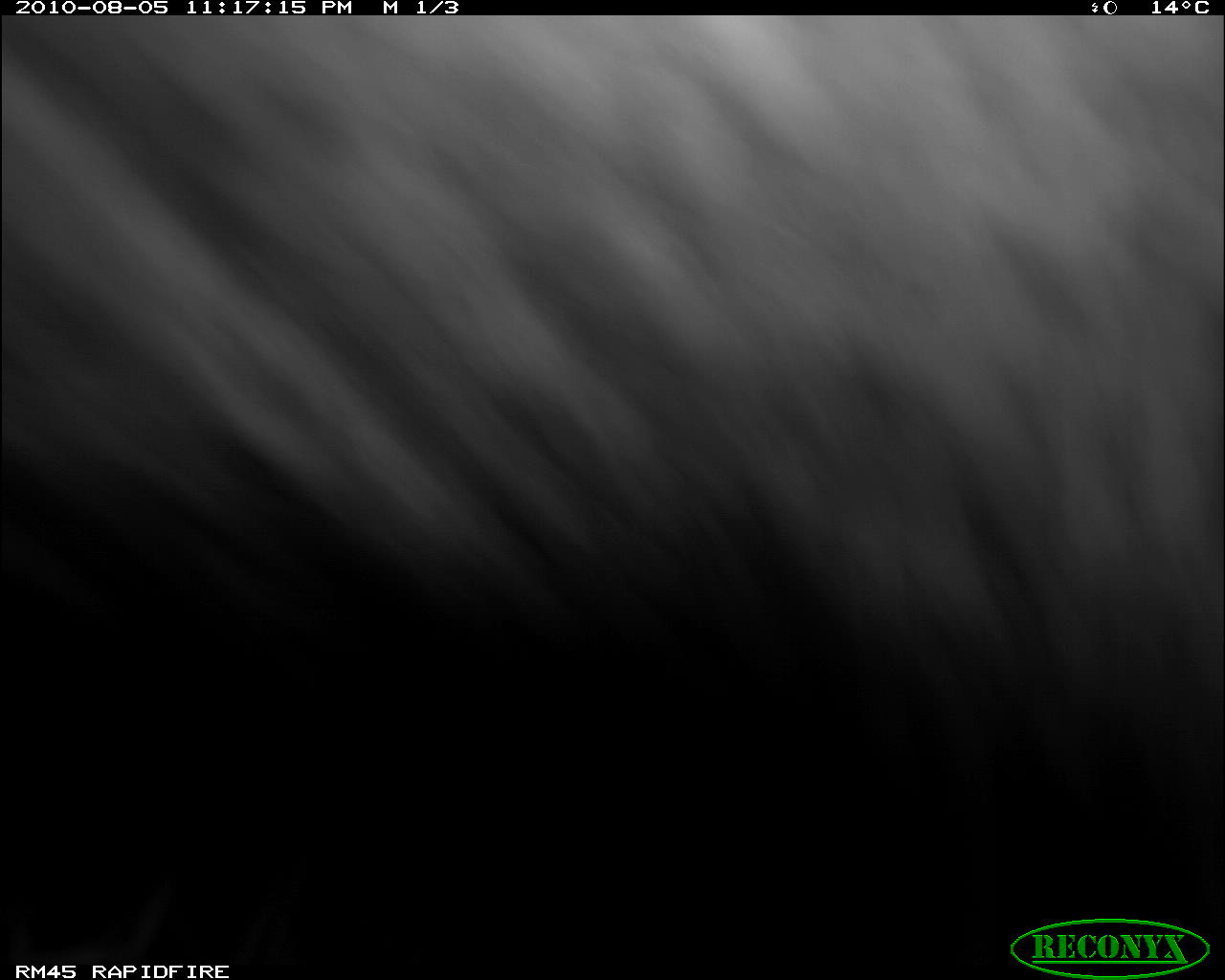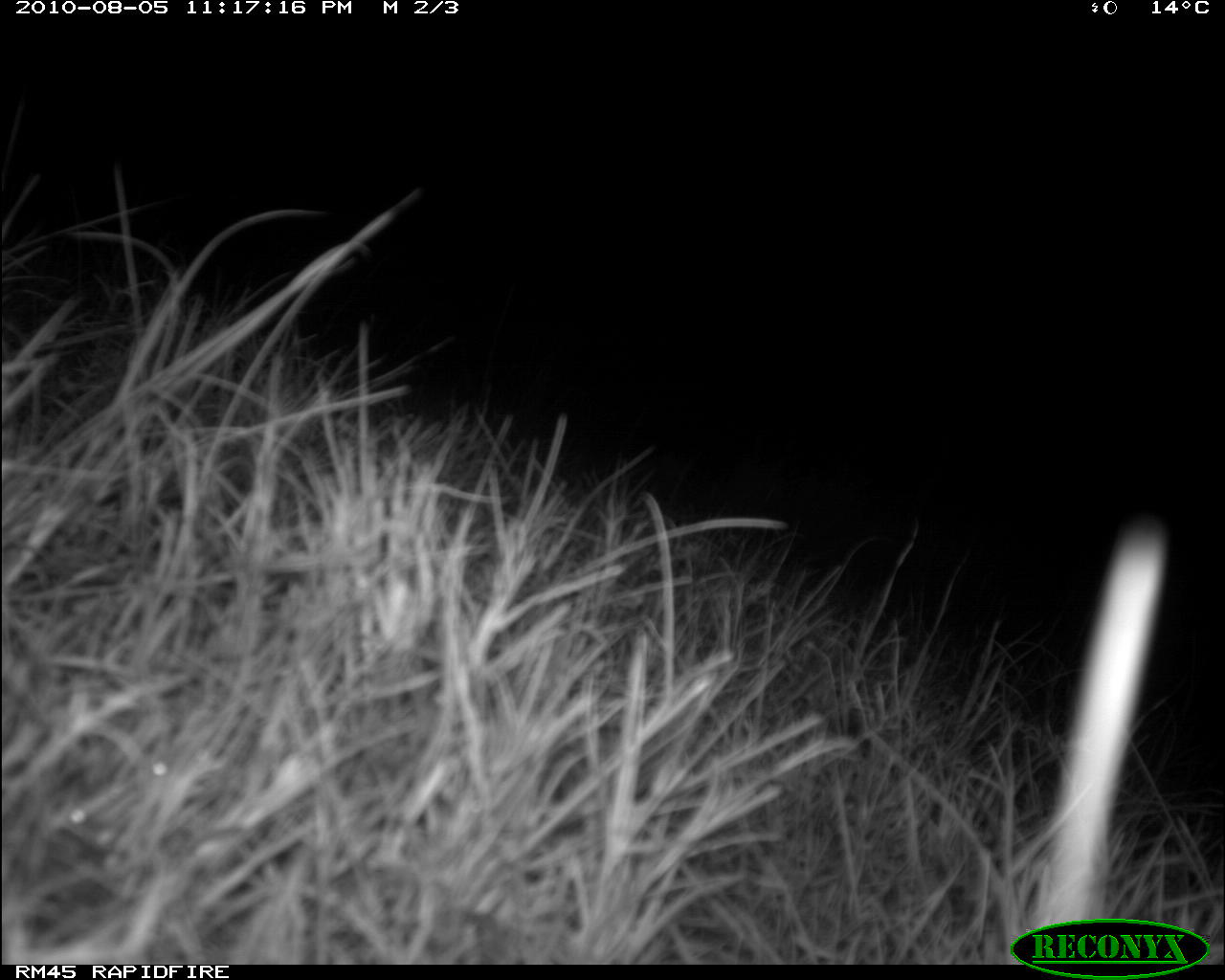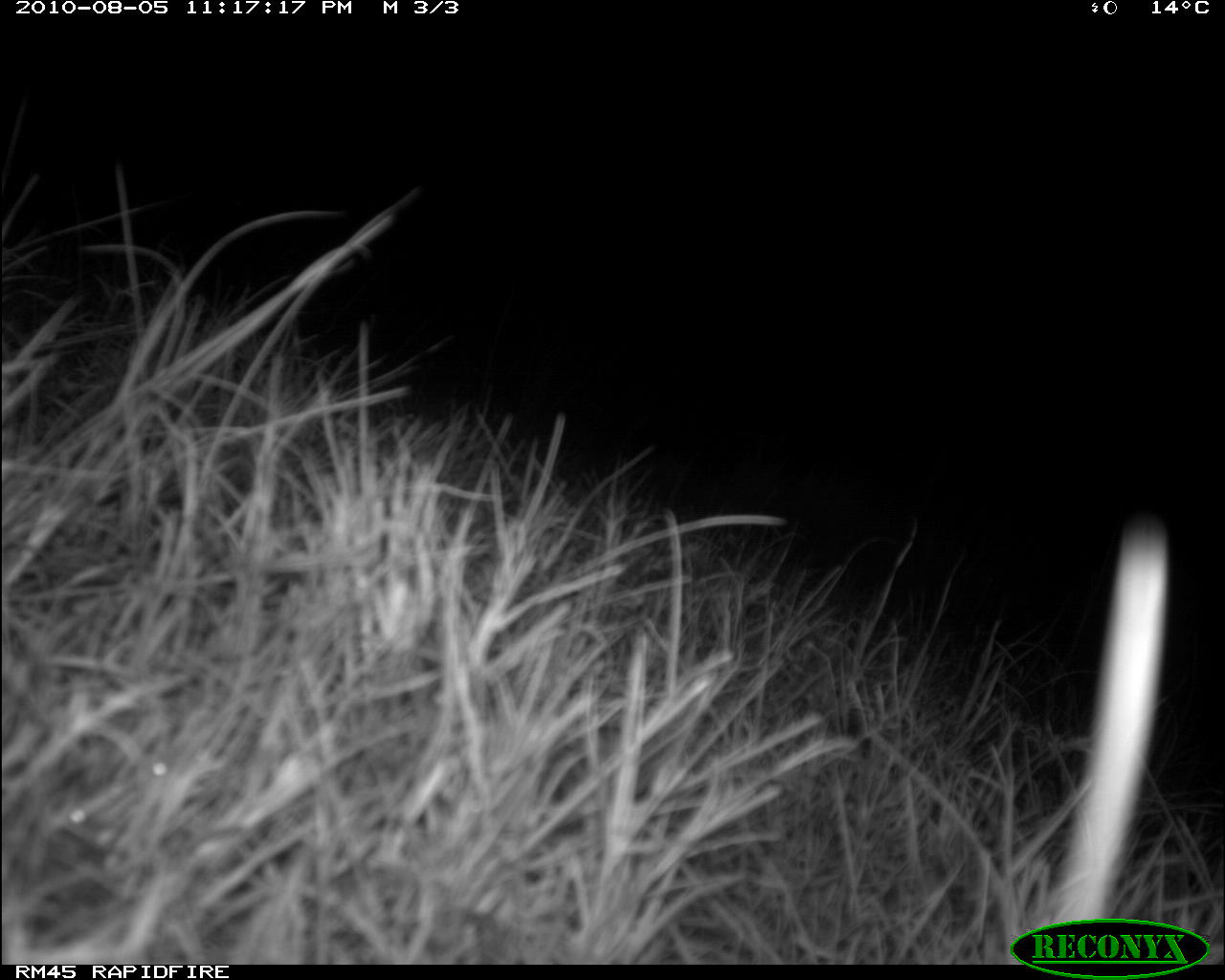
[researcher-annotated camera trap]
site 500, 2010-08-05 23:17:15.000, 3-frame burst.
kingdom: Animalia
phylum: Chordata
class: Mammalia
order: Artiodactyla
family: Bovidae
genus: Tragelaphus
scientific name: Tragelaphus oryx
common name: eland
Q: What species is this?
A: Tragelaphus oryx (eland).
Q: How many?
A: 1.